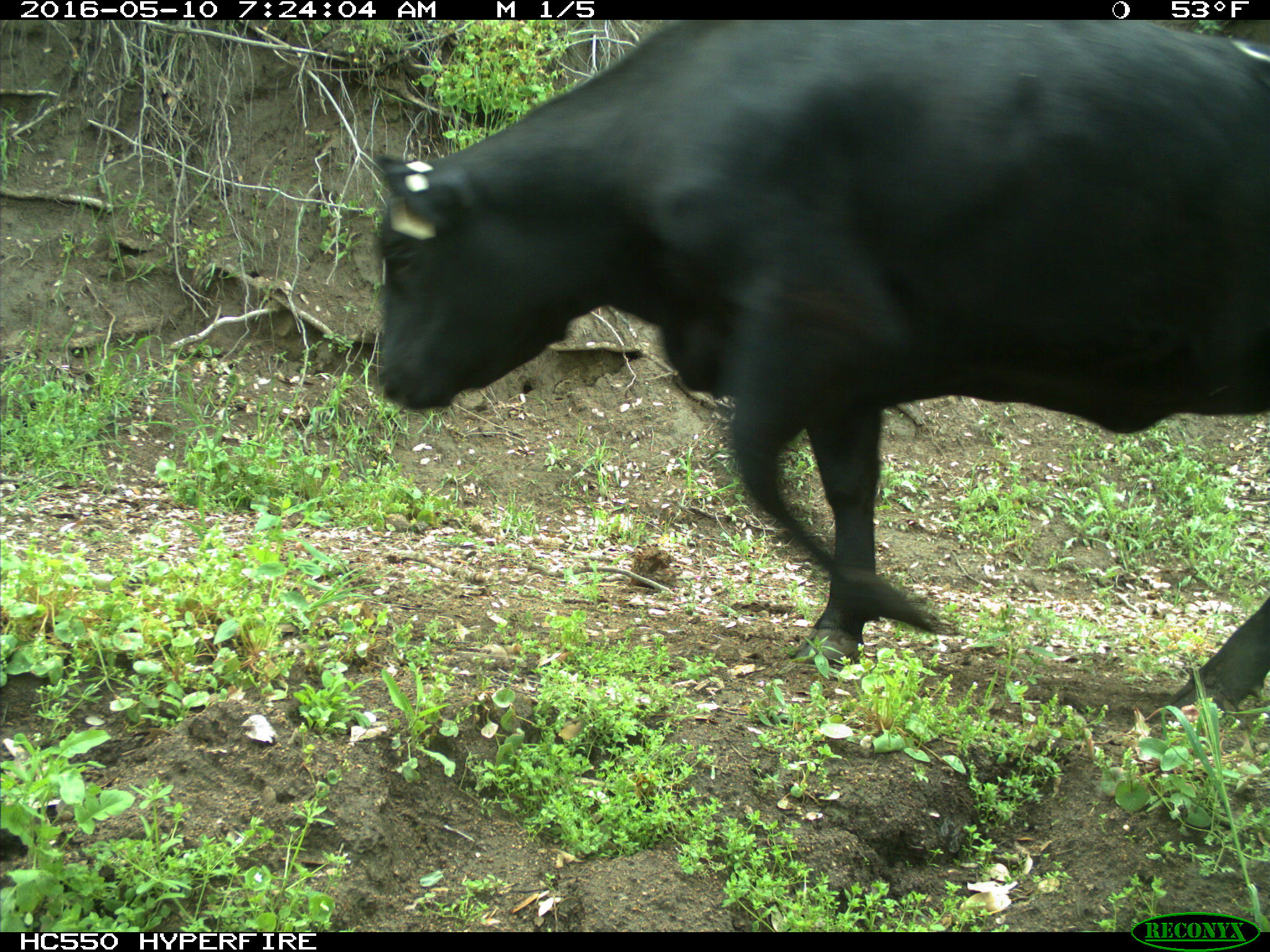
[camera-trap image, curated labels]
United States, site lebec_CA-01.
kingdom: Animalia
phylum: Chordata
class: Mammalia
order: Artiodactyla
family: Bovidae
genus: Bos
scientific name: Bos taurus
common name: domestic cow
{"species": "Bos taurus (domestic cow)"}